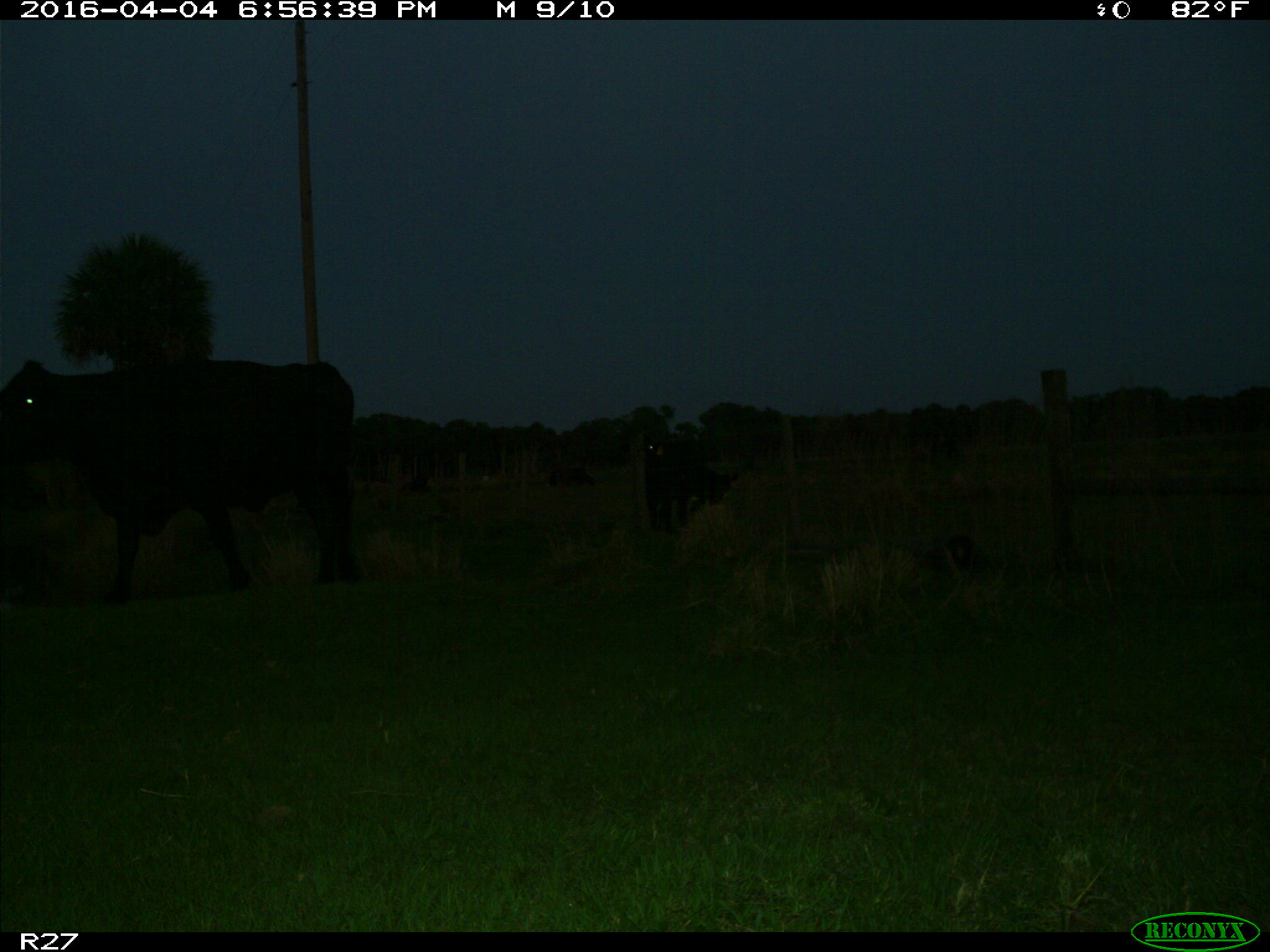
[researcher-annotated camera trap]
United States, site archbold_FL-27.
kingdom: Animalia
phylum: Chordata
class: Mammalia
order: Artiodactyla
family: Bovidae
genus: Bos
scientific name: Bos taurus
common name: domestic cow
Bos taurus (domestic cow).